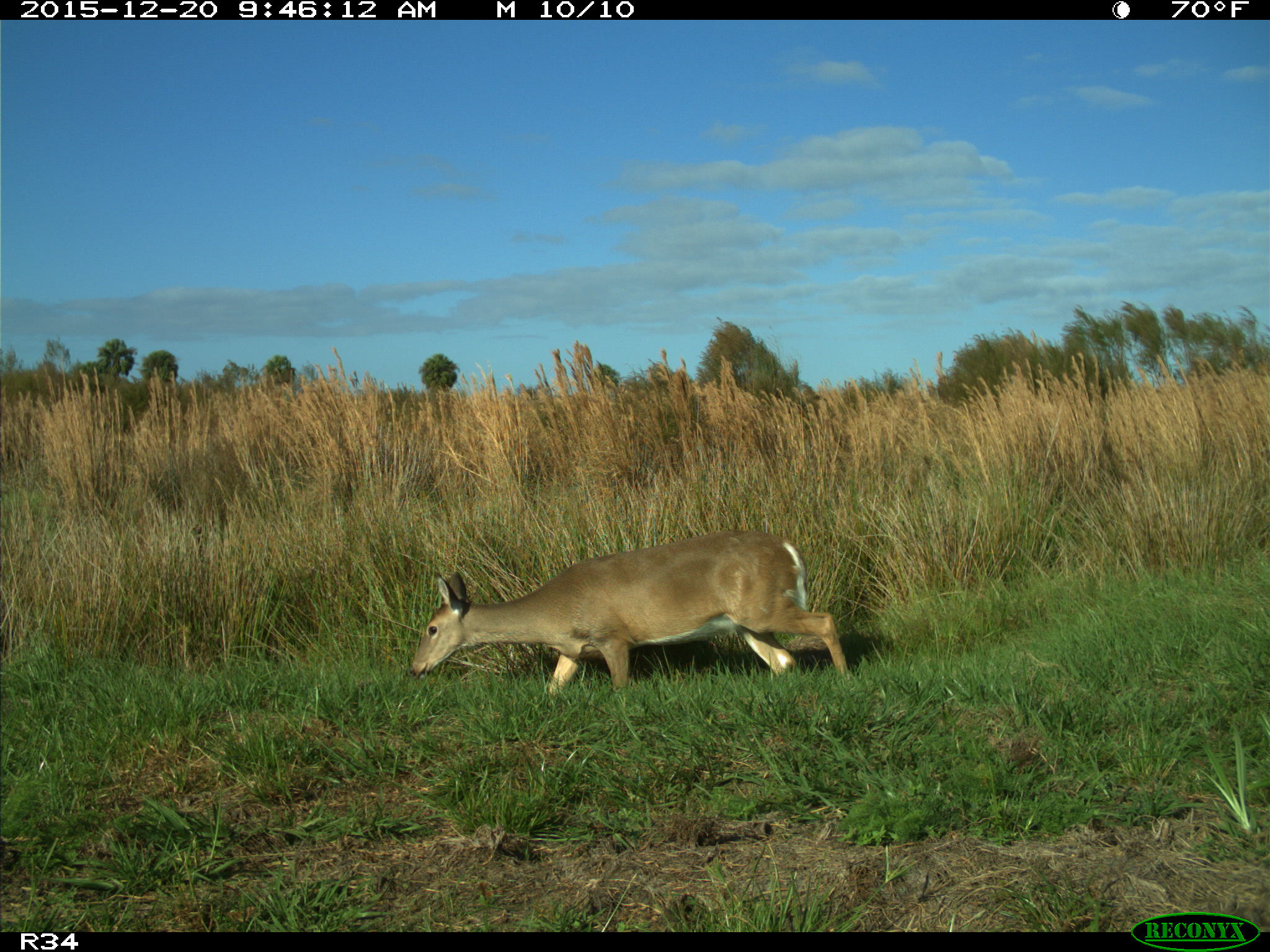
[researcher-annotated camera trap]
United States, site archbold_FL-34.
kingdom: Animalia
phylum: Chordata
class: Mammalia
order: Artiodactyla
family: Cervidae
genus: Odocoileus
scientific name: Odocoileus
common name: deer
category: unidentified deer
Unidentified deer (deer) (Odocoileus).